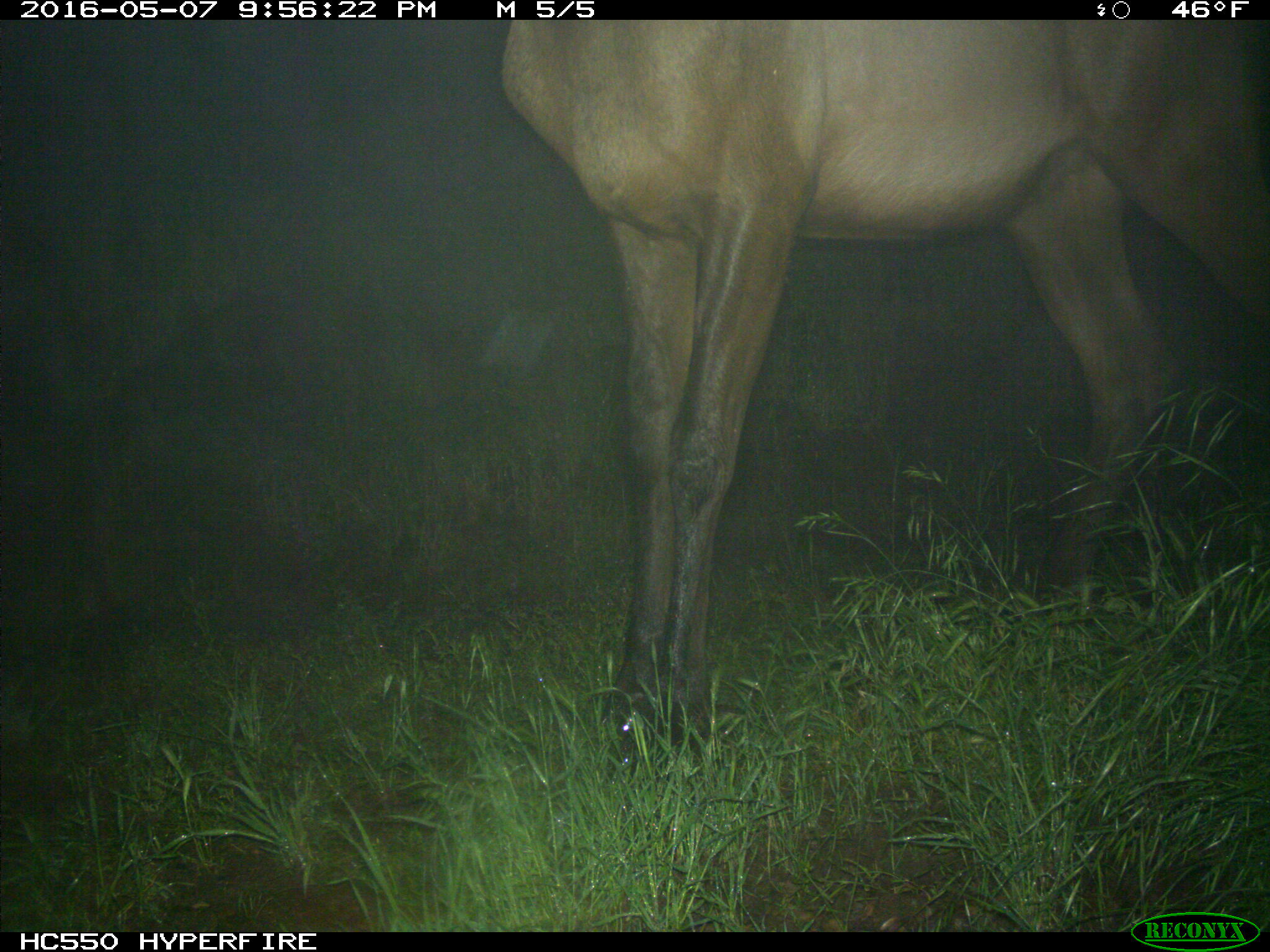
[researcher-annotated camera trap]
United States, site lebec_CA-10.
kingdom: Animalia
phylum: Chordata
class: Mammalia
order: Artiodactyla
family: Cervidae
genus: Cervus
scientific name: Cervus canadensis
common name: elk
Cervus canadensis (elk).